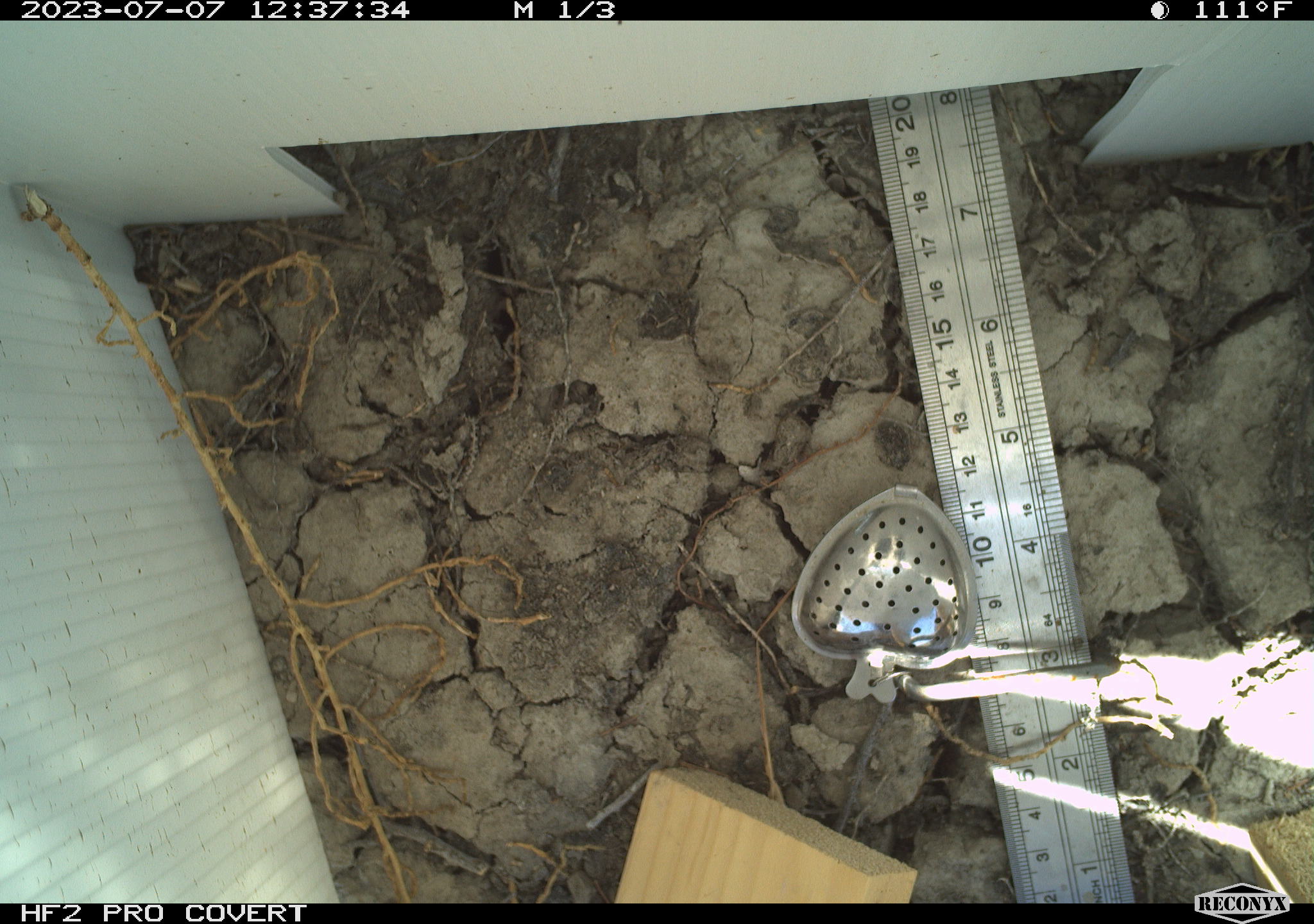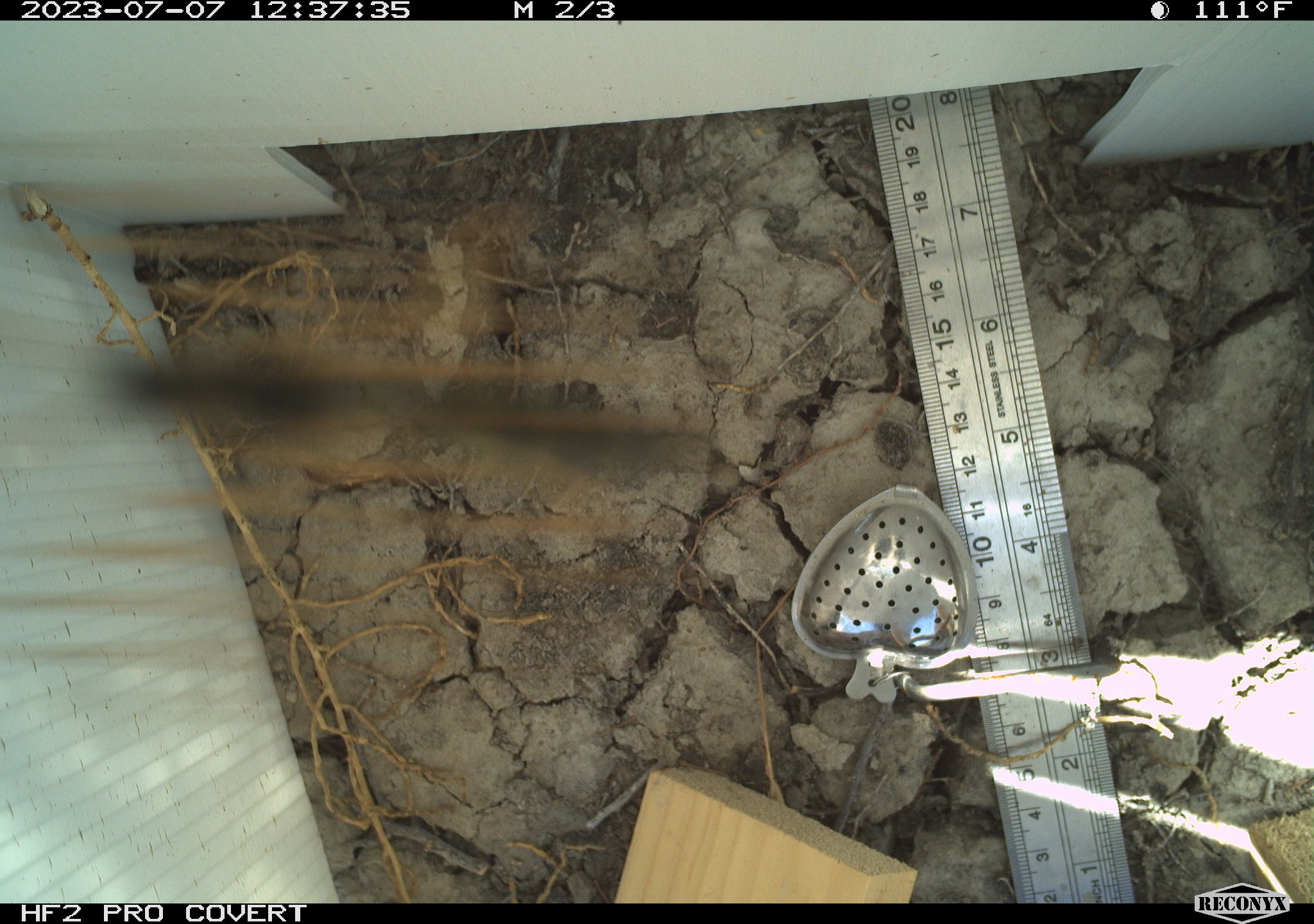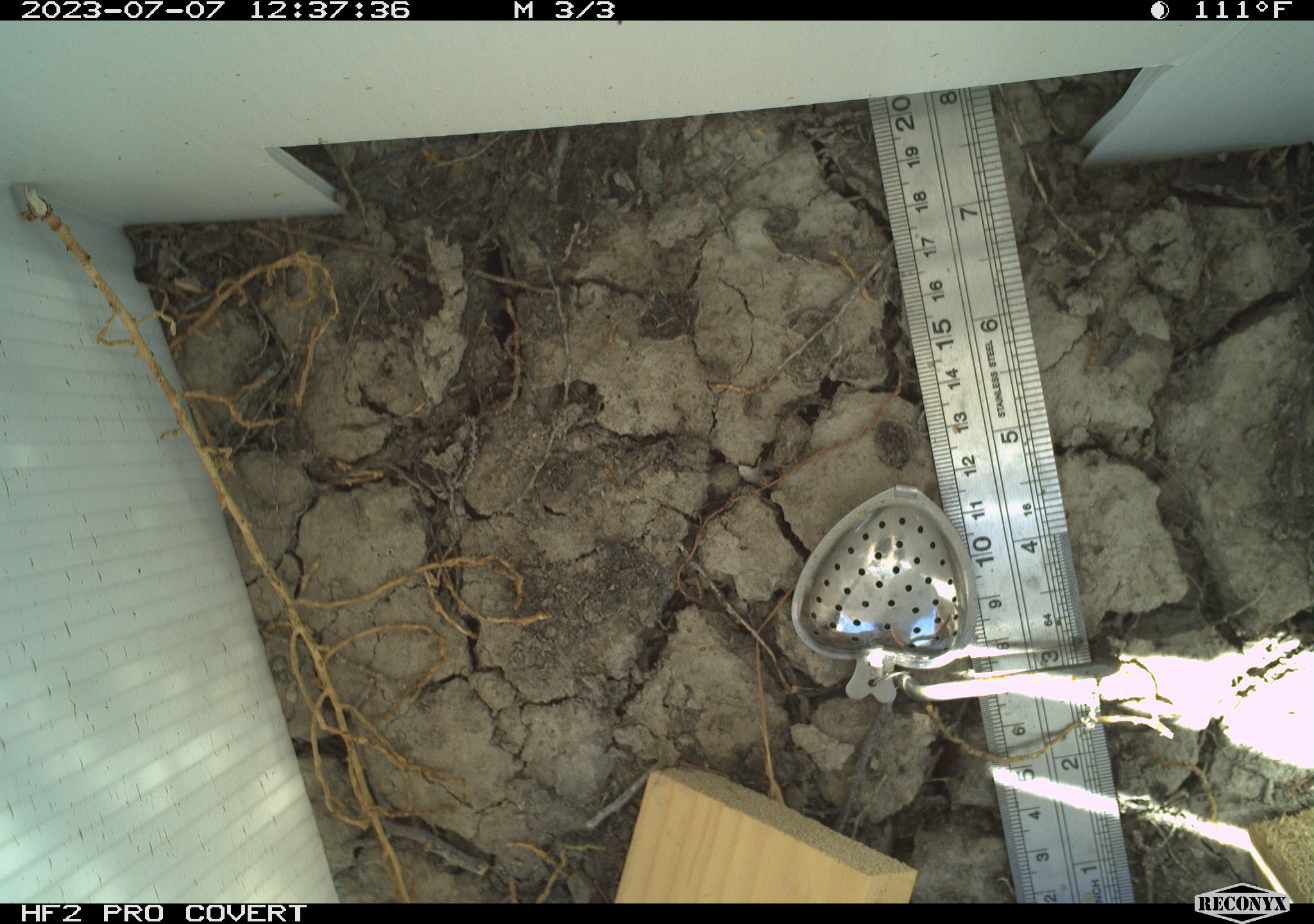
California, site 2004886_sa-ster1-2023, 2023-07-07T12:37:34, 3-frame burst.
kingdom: Animalia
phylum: Arthropoda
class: Insecta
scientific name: Insecta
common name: insect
Insect (Insecta).